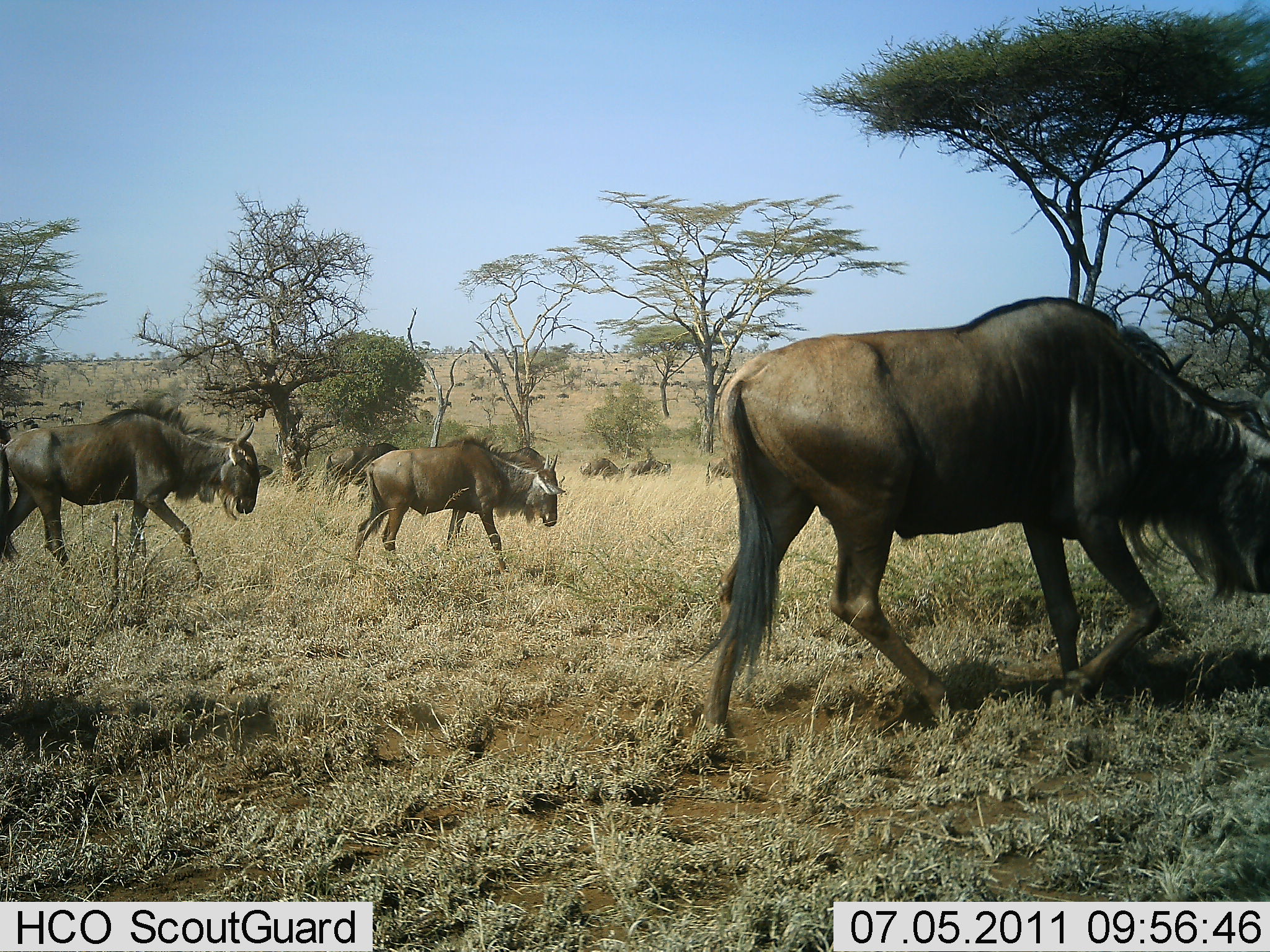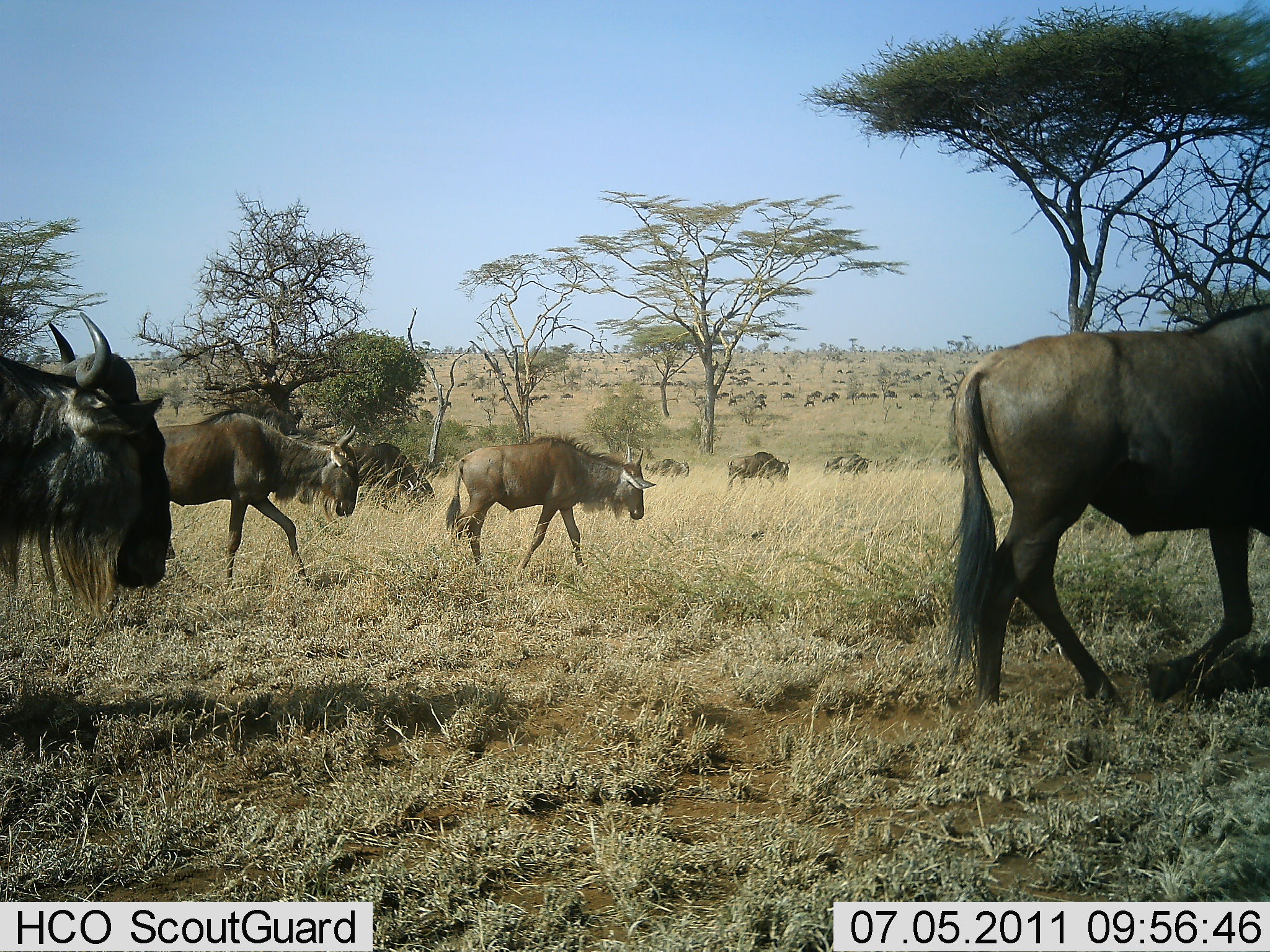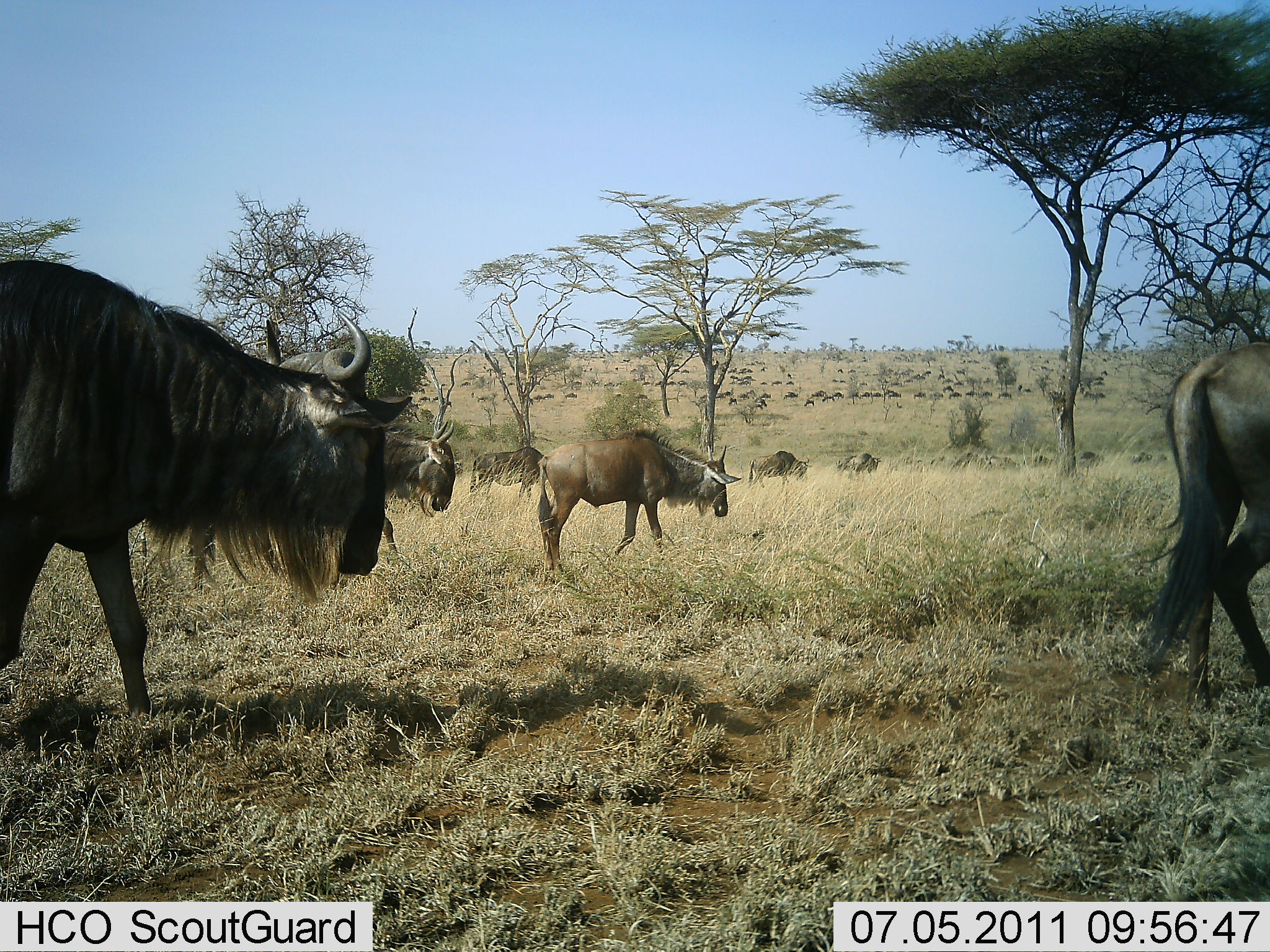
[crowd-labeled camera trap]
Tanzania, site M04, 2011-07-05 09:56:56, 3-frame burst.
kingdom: Animalia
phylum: Chordata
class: Mammalia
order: Artiodactyla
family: Bovidae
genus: Connochaetes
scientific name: Connochaetes taurinus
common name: blue wildebeest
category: wildebeest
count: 11-50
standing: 20%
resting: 10%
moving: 100%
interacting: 0%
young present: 0%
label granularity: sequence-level